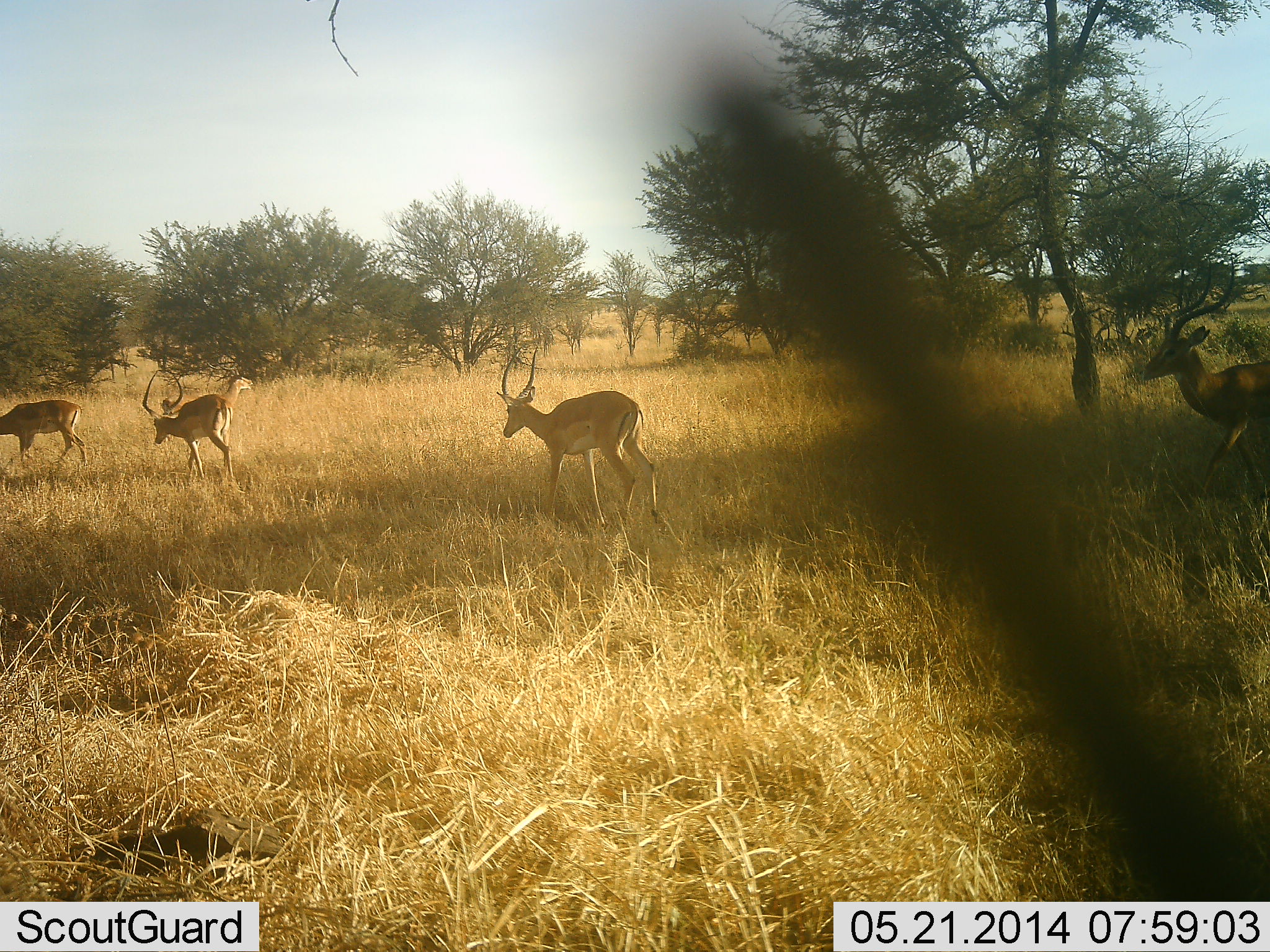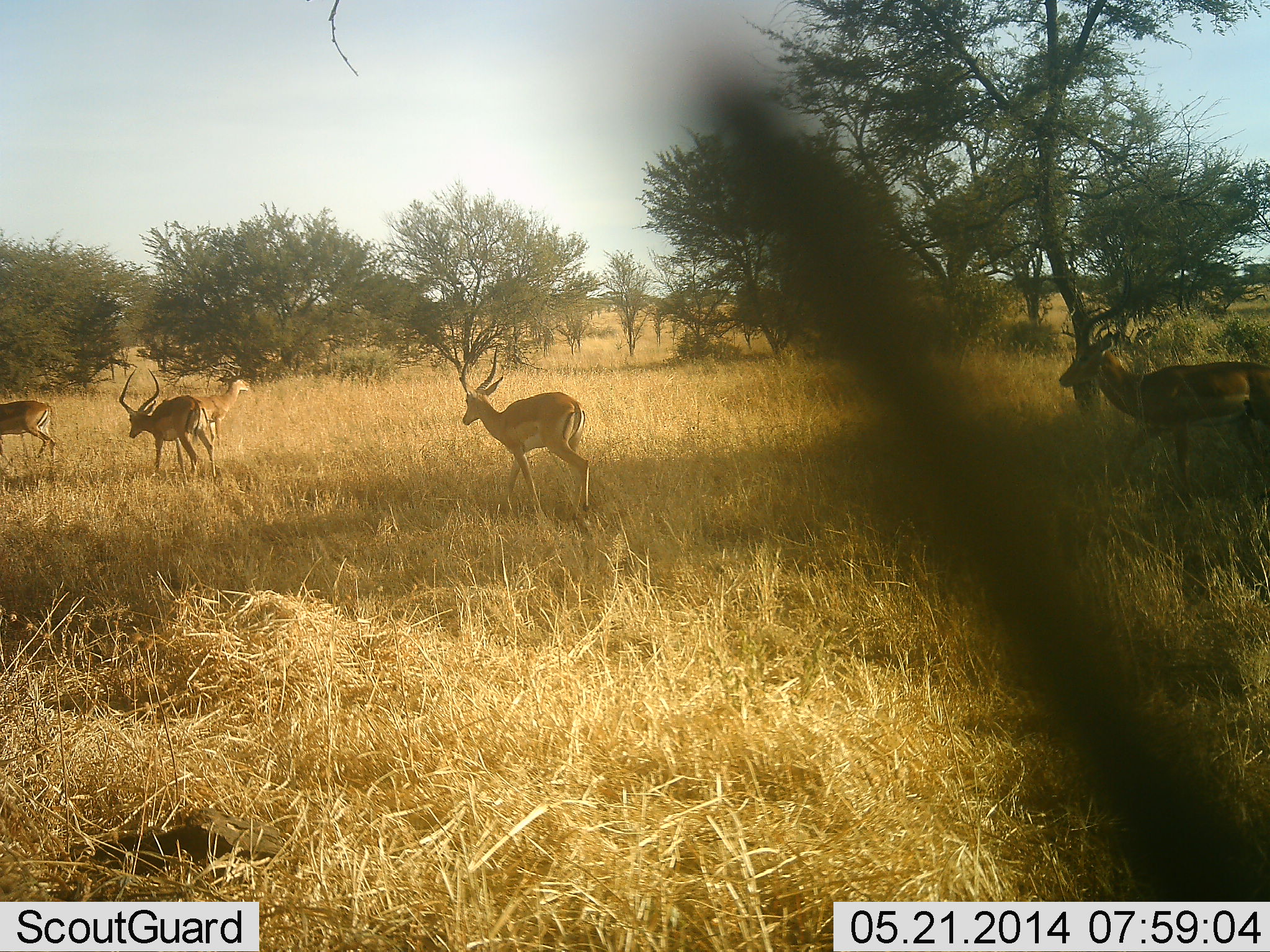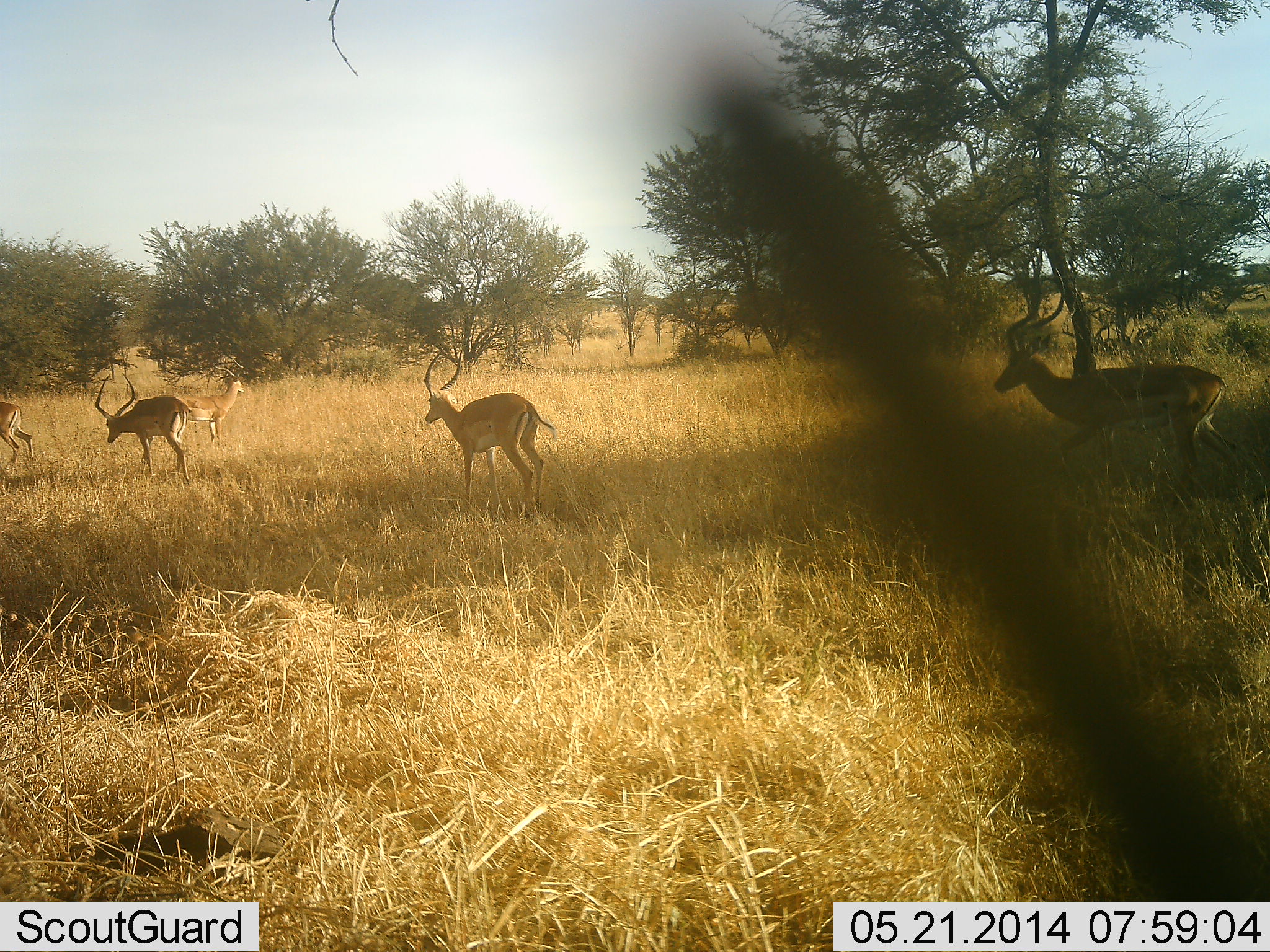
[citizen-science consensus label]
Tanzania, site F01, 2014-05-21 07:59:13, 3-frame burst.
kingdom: Animalia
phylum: Chordata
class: Mammalia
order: Artiodactyla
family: Bovidae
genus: Aepyceros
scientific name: Aepyceros melampus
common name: impala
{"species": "impala (Aepyceros melampus)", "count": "5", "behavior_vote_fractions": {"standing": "30%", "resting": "0%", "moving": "100%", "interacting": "0%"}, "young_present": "0%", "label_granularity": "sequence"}